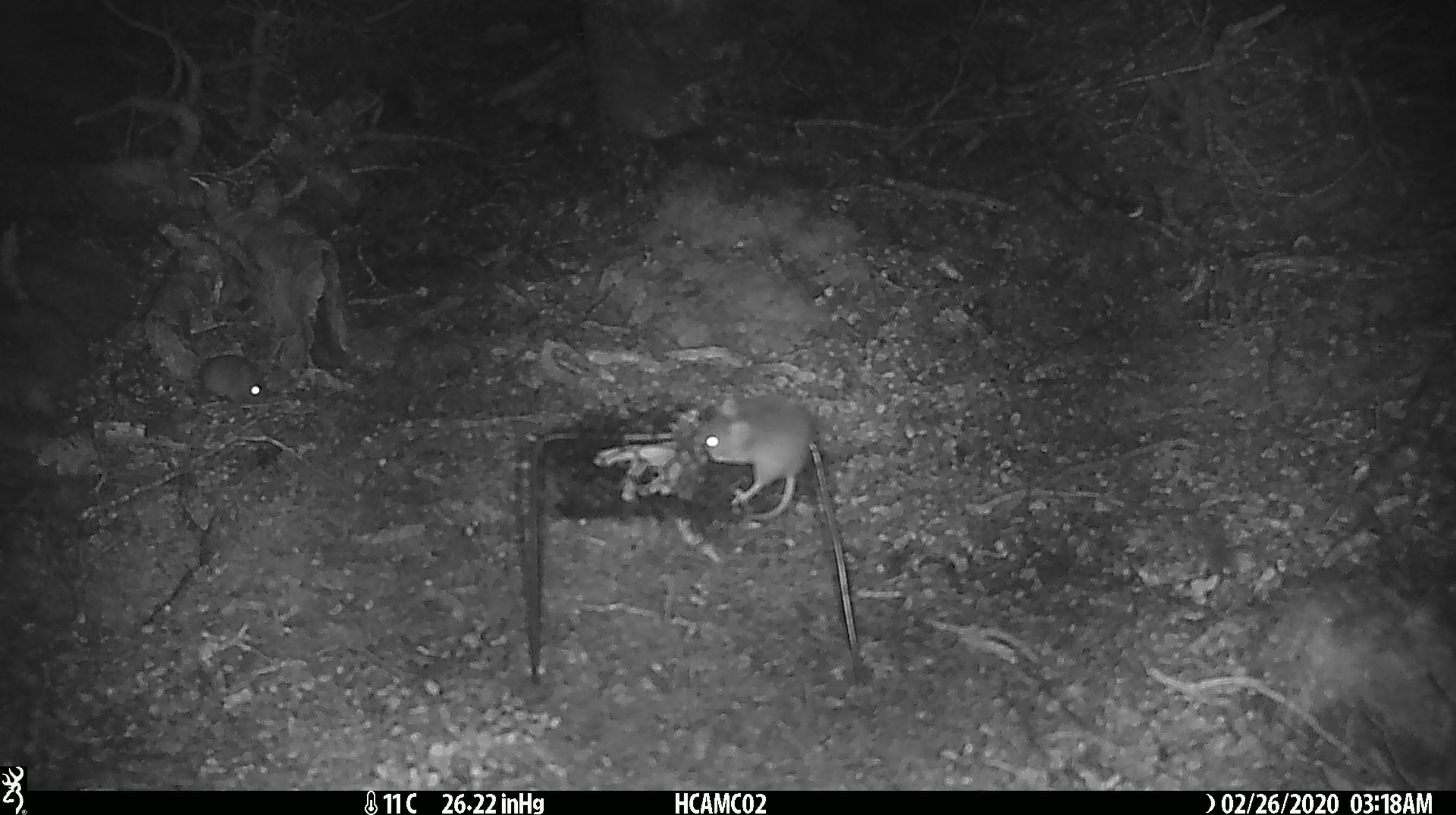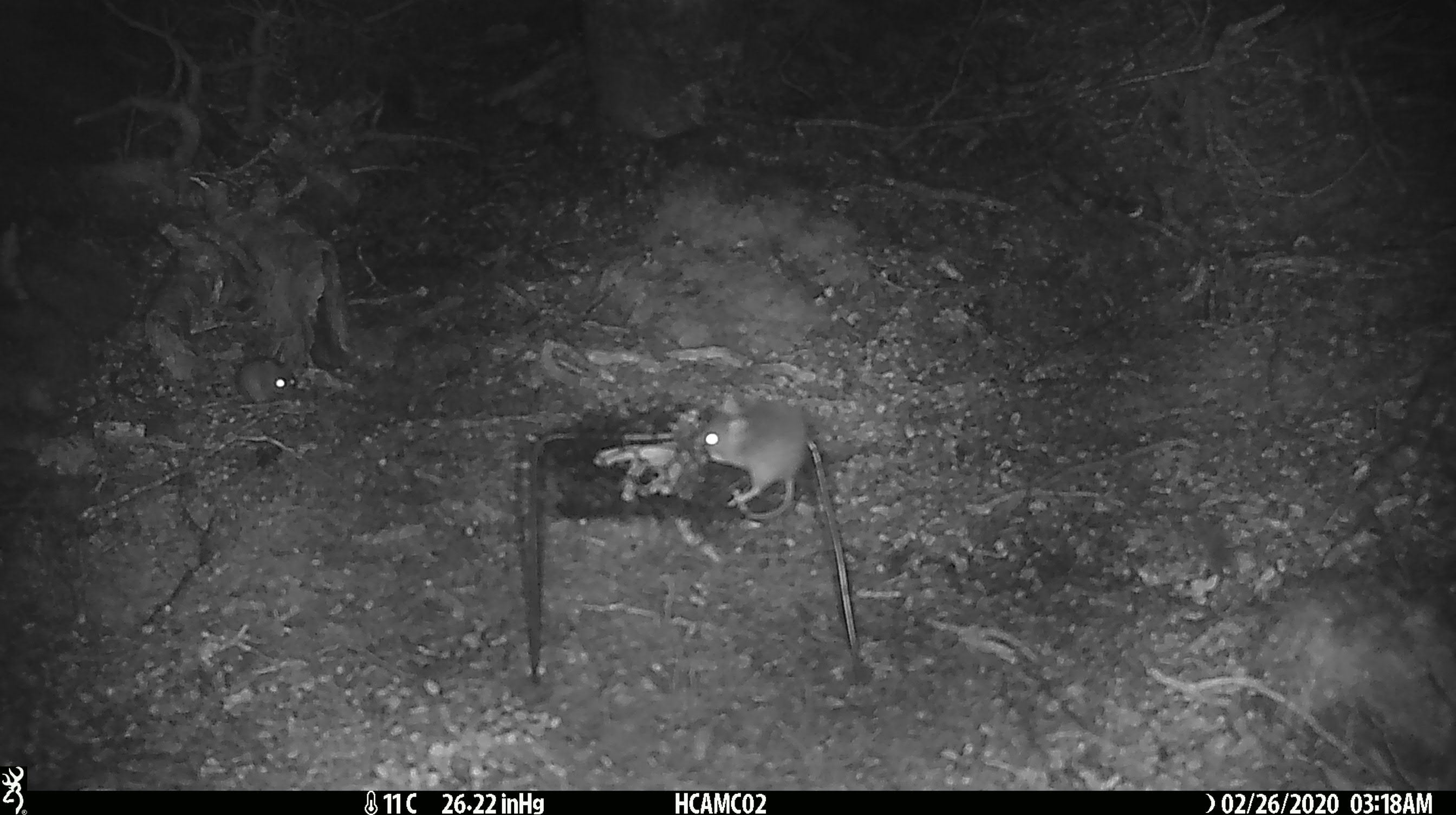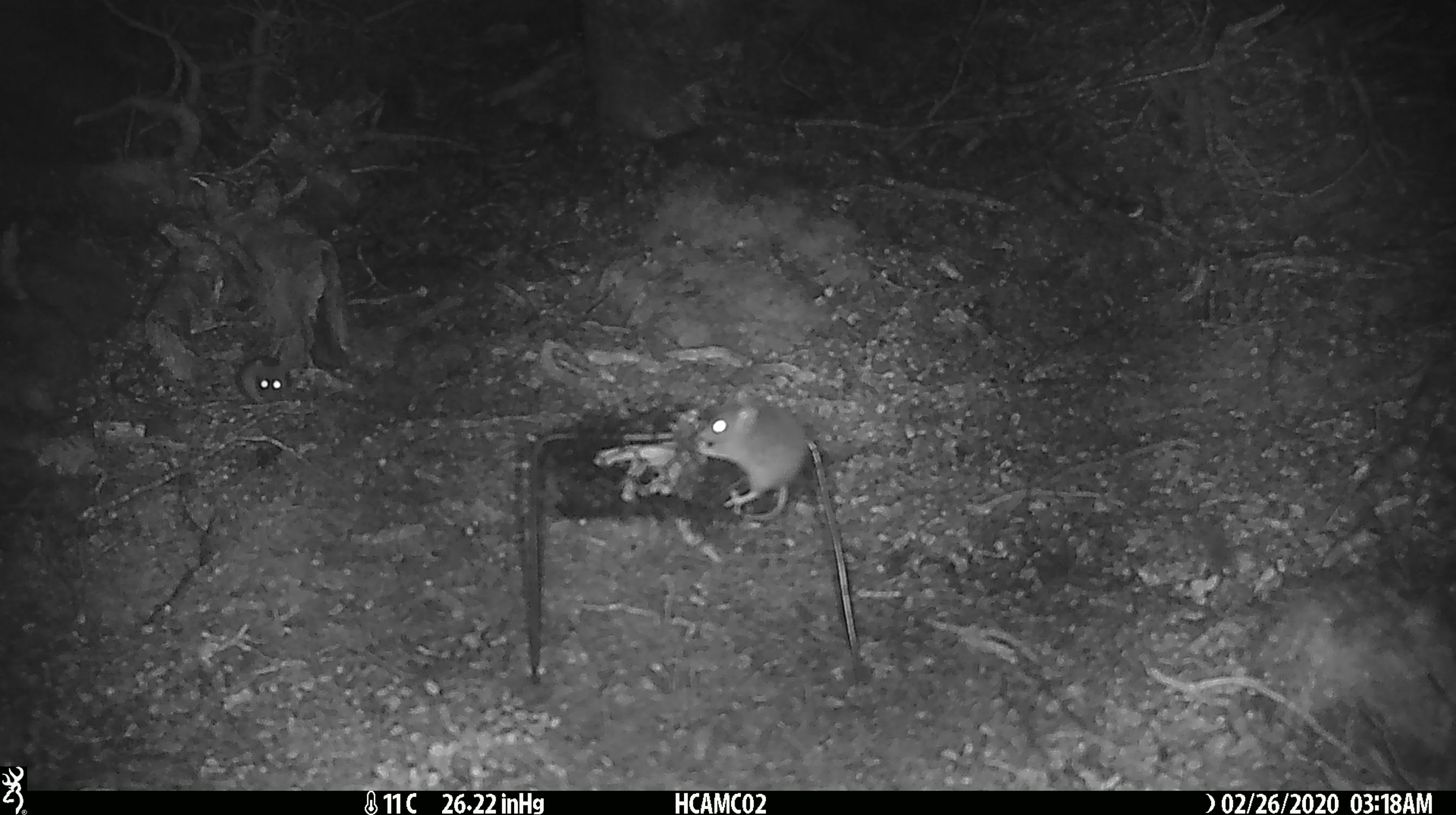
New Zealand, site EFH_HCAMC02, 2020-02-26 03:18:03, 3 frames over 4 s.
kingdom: Animalia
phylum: Chordata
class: Mammalia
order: Rodentia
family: Muridae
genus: Mus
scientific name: Mus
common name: mouse